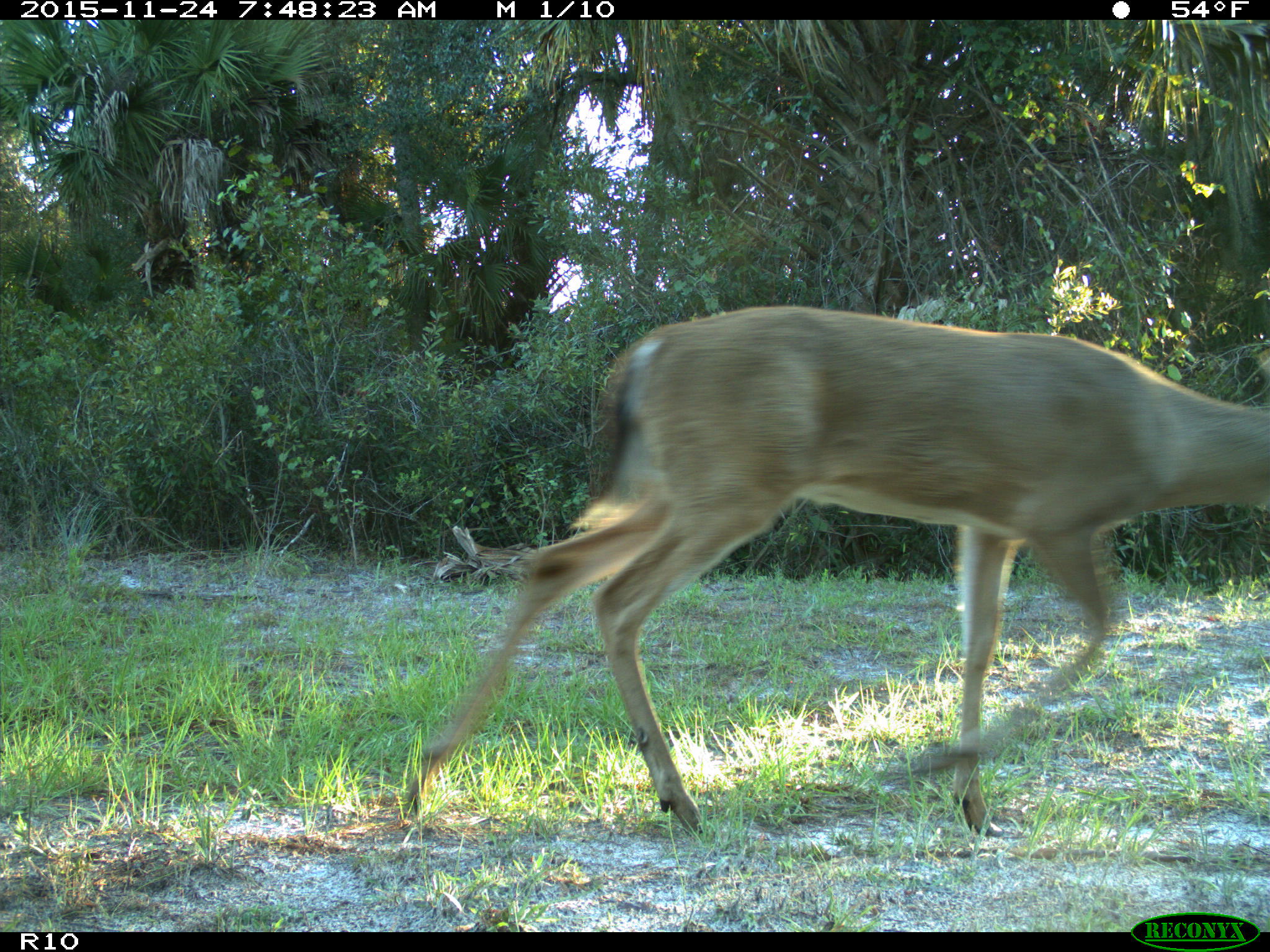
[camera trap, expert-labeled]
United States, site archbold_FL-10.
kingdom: Animalia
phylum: Chordata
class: Mammalia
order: Artiodactyla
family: Cervidae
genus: Odocoileus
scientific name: Odocoileus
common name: deer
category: unidentified deer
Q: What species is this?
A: Unidentified deer (deer) (Odocoileus).